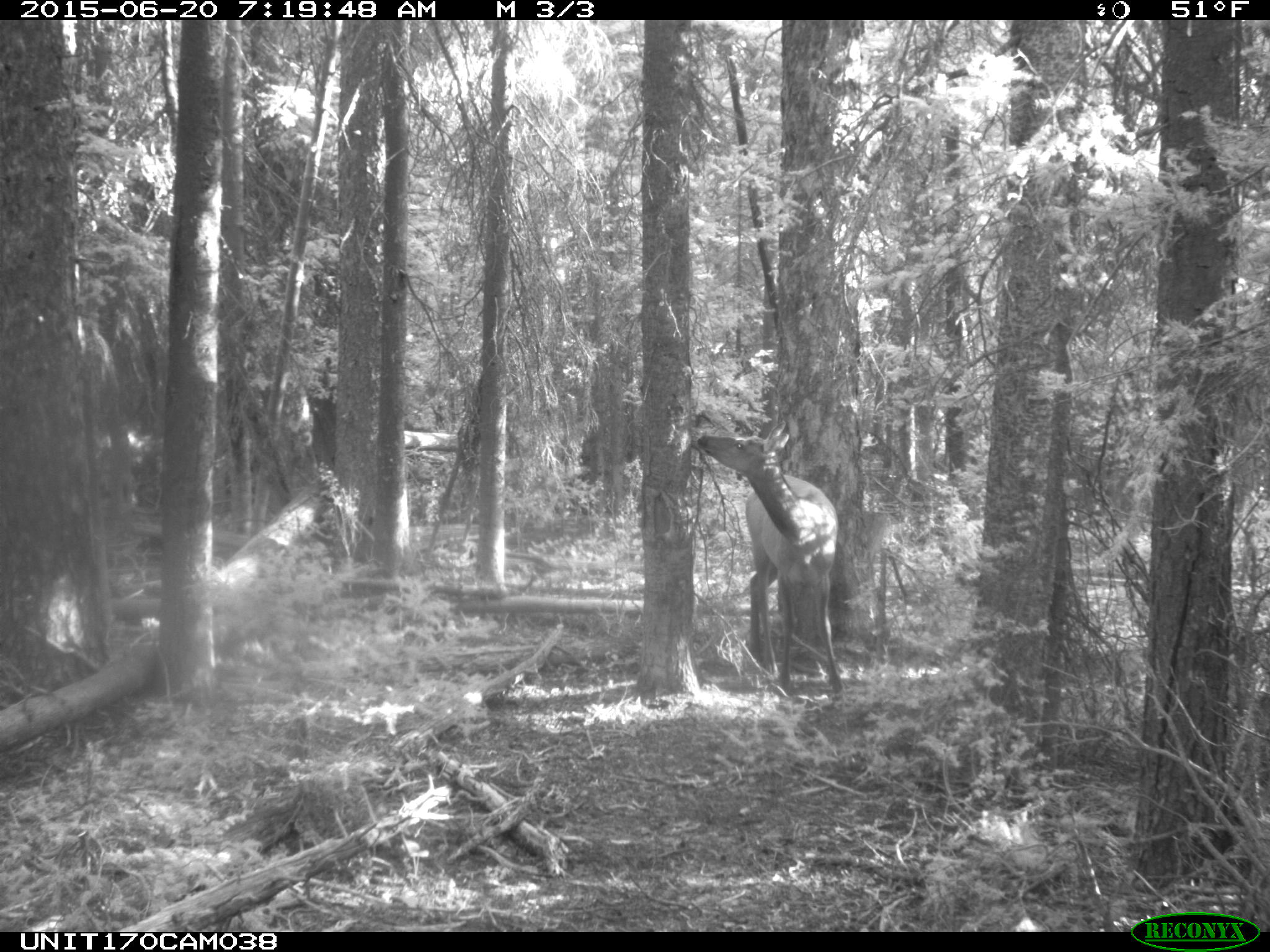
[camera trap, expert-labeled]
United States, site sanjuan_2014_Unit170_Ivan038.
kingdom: Animalia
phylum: Chordata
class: Mammalia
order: Artiodactyla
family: Cervidae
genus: Cervus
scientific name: Cervus elaphus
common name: red deer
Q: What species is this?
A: Cervus elaphus (red deer).